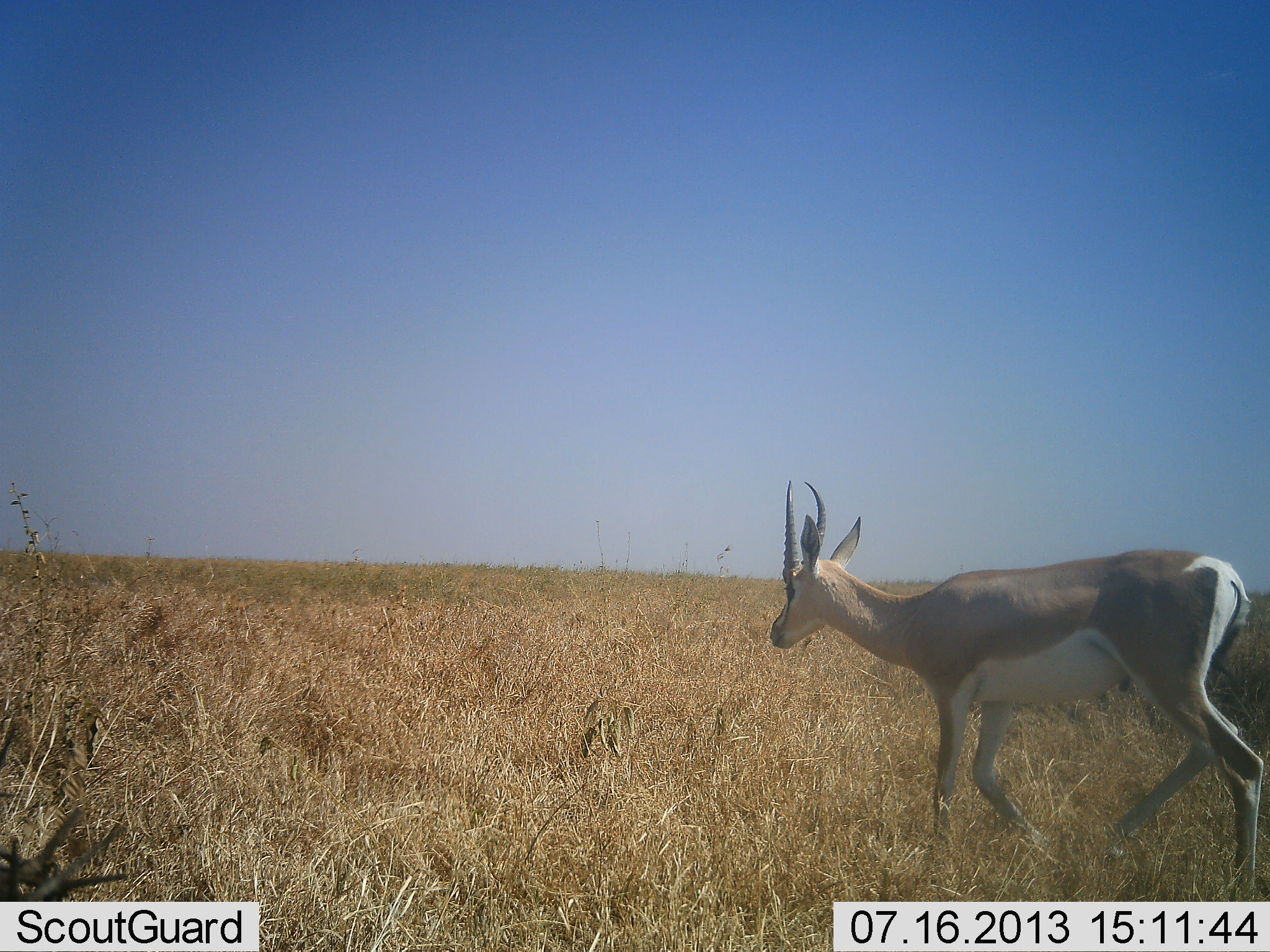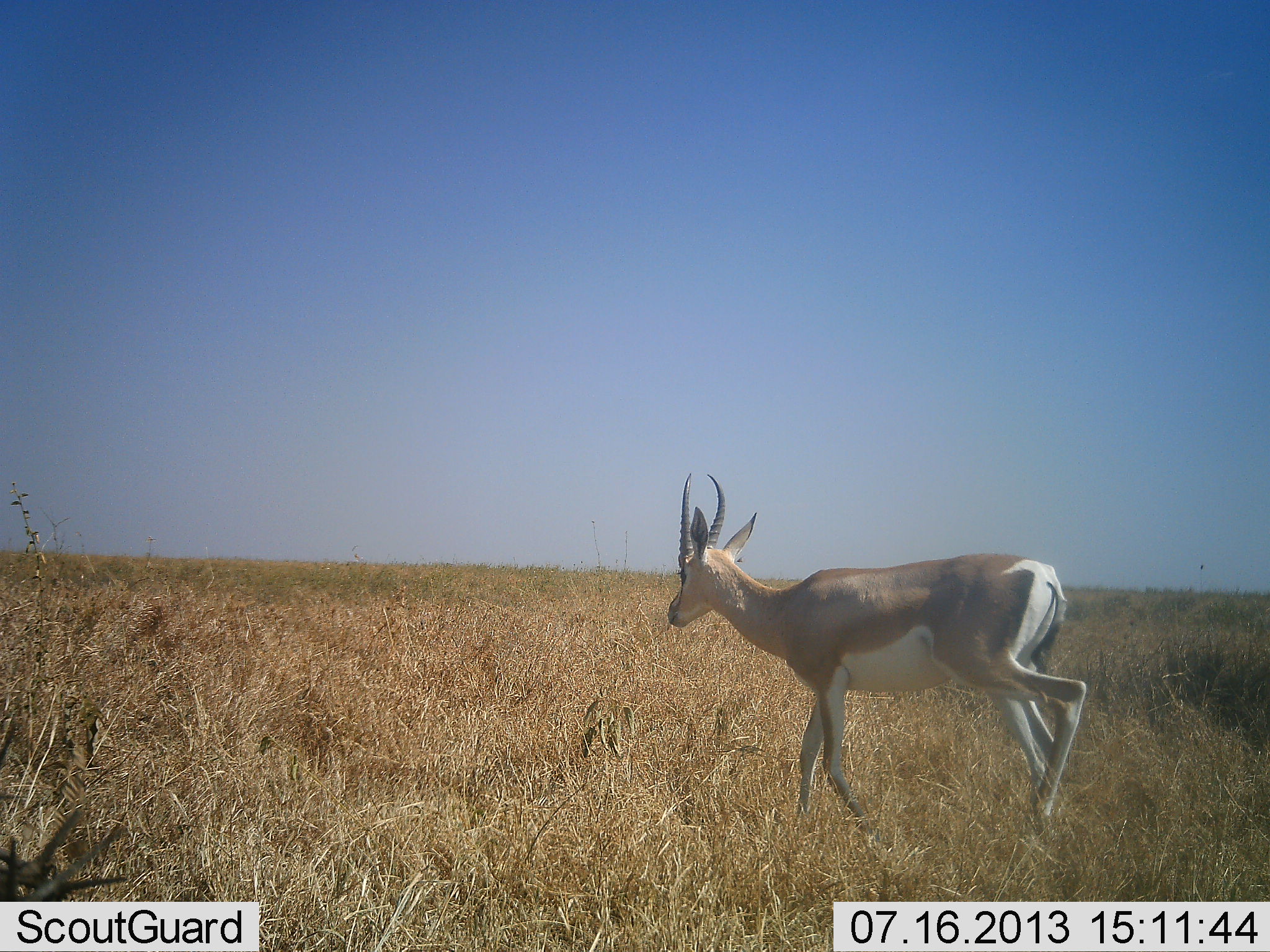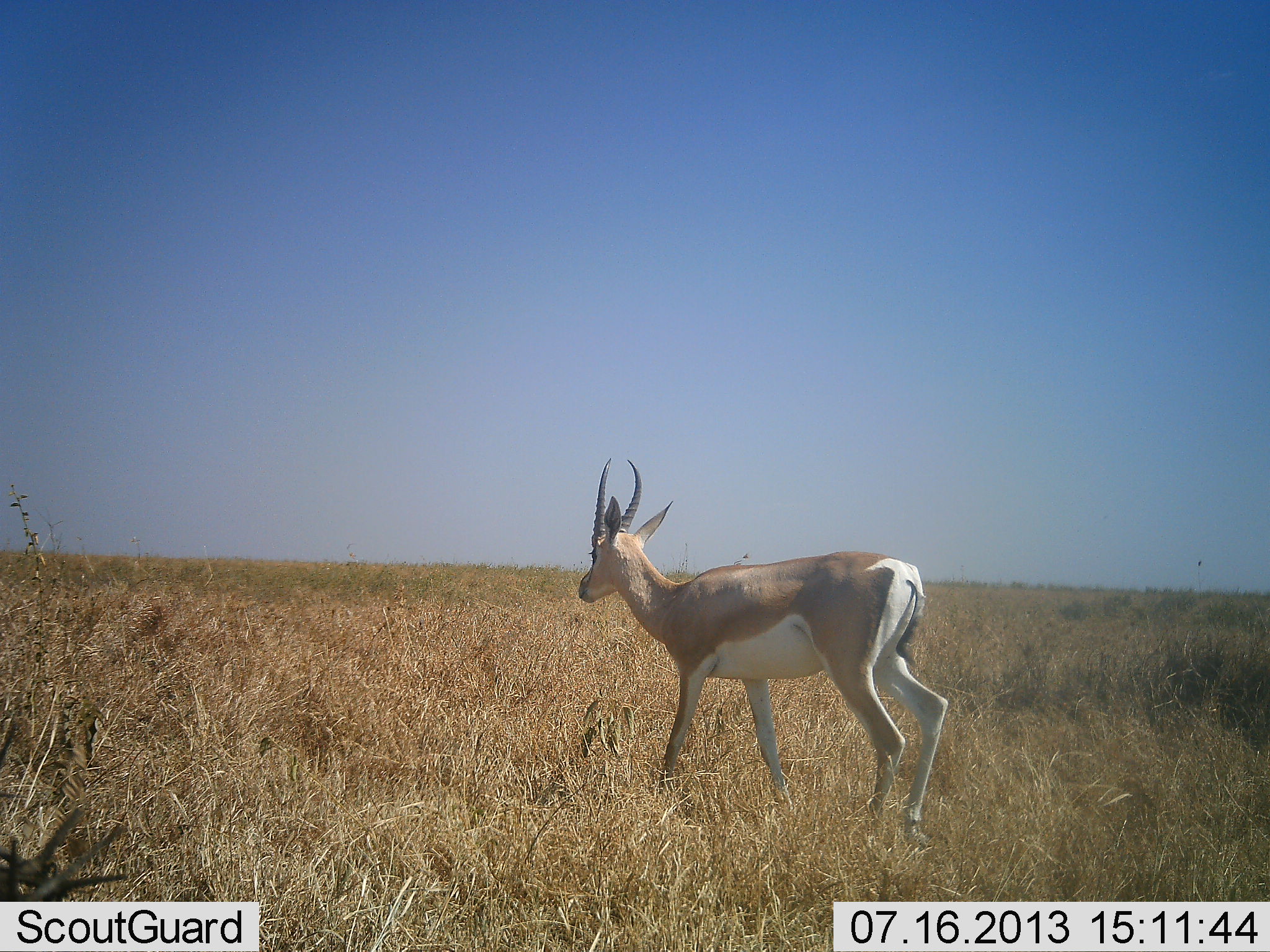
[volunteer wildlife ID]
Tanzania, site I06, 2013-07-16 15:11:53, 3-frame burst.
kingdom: Animalia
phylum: Chordata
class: Mammalia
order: Artiodactyla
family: Bovidae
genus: Nanger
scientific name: Nanger granti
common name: grant's gazelle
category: gazellegrants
Gazellegrants (grant's gazelle) (Nanger granti), count 1. Behavior (volunteer vote fractions): standing 10%, resting 0%, moving 90%, interacting 0%. Young present (vote fraction): 0%. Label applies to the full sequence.